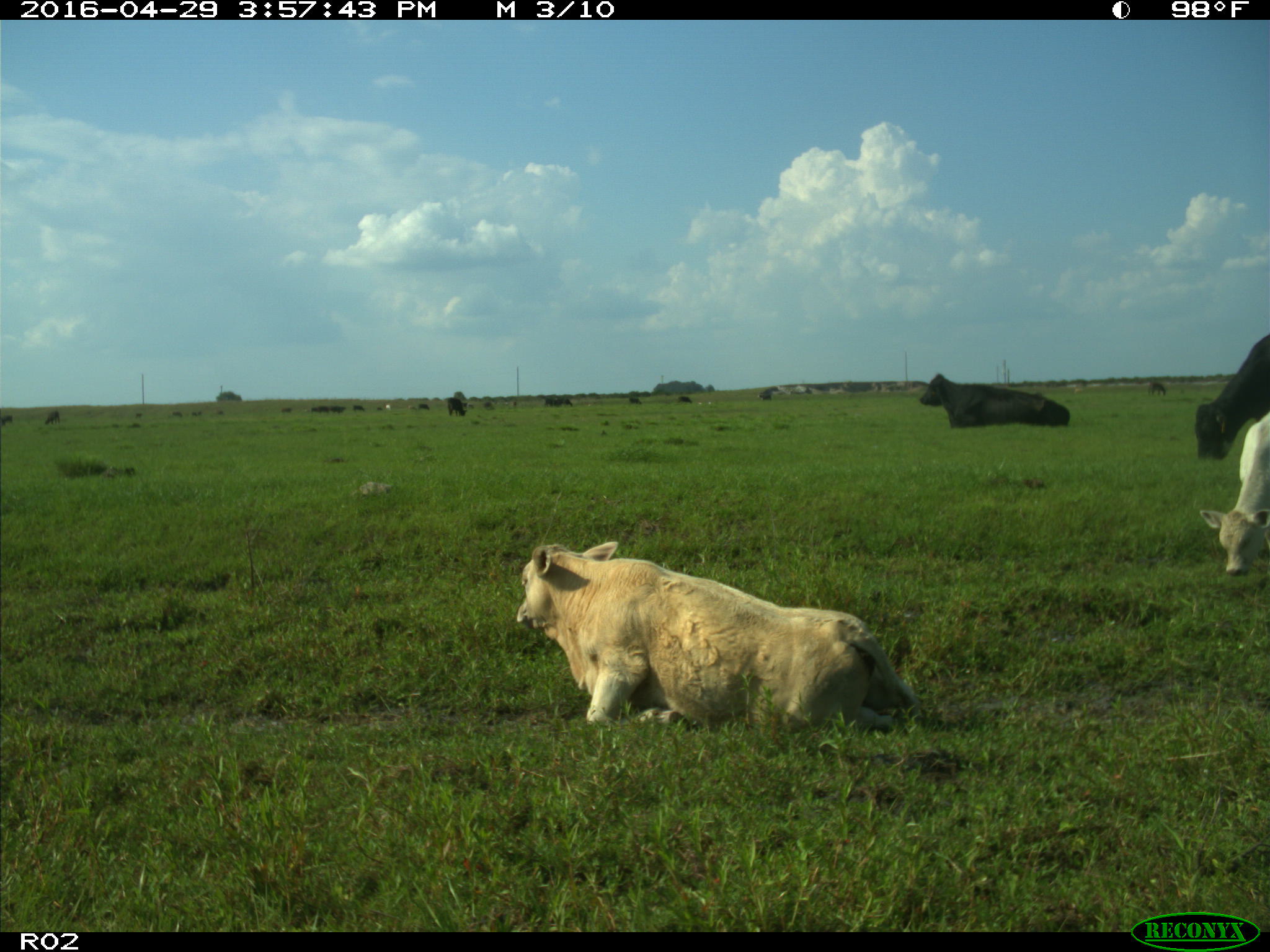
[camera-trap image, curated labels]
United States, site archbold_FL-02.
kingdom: Animalia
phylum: Chordata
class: Mammalia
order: Artiodactyla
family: Bovidae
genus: Bos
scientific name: Bos taurus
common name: domestic cow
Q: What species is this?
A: Bos taurus (domestic cow).